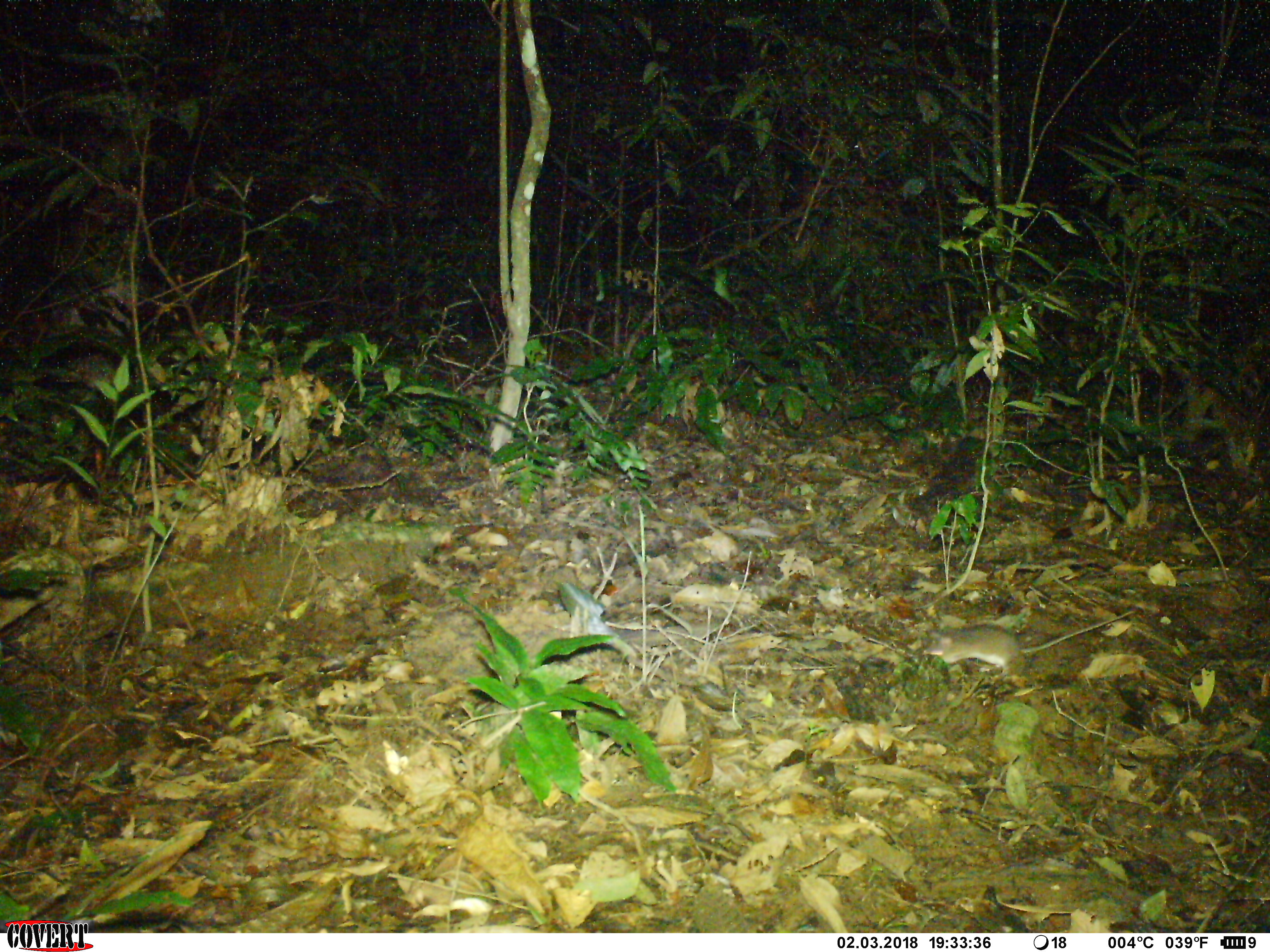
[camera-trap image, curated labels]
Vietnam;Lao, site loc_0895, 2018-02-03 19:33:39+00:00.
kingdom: Animalia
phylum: Chordata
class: Mammalia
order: Rodentia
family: Muridae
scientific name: Muridae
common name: old-world mice and rats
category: unidentified murid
Unidentified murid (old-world mice and rats) (Muridae). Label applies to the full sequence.